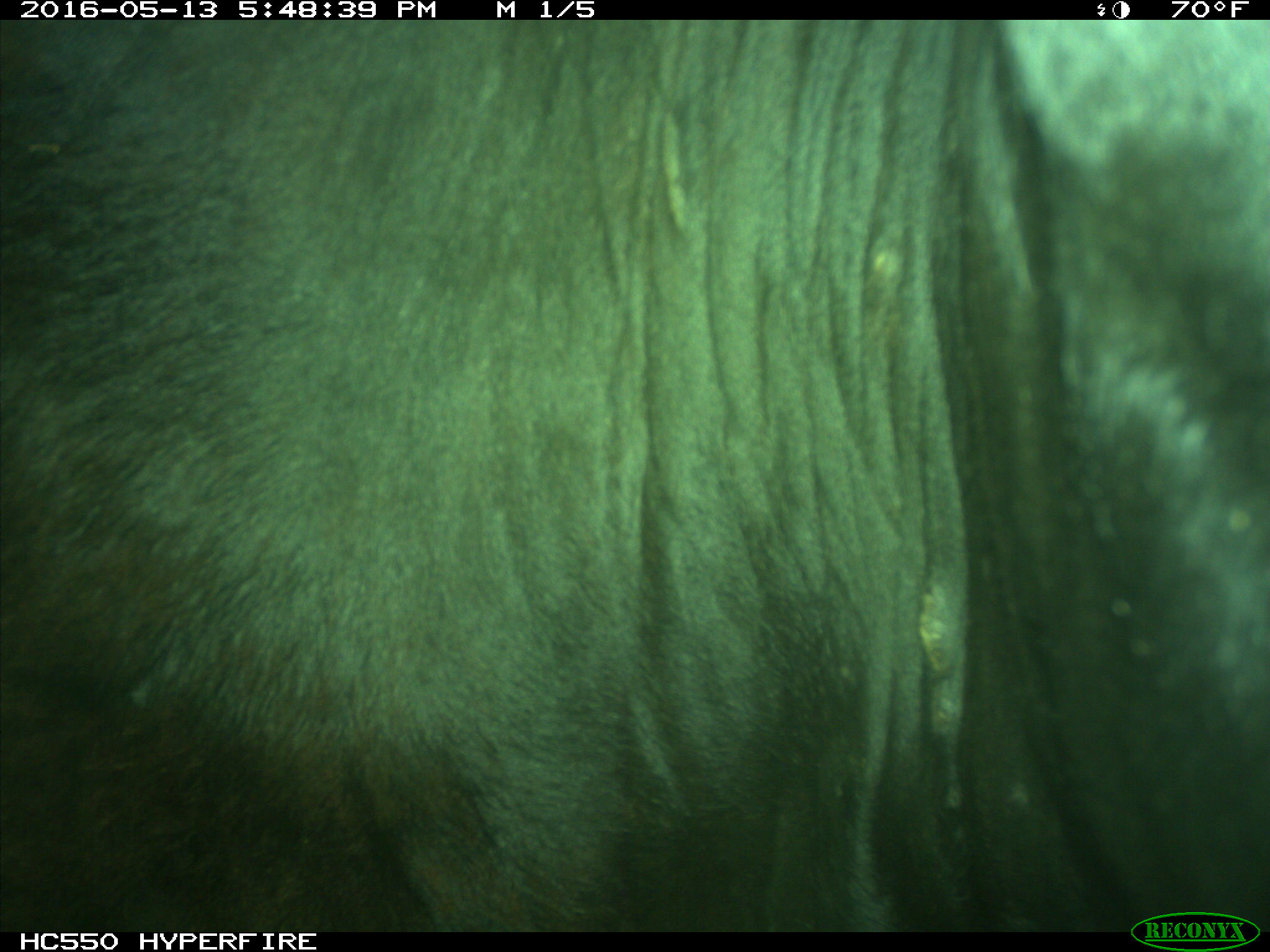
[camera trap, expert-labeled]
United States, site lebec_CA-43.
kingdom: Animalia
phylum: Chordata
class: Mammalia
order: Artiodactyla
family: Bovidae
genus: Bos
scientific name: Bos taurus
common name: domestic cow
Bos taurus (domestic cow).